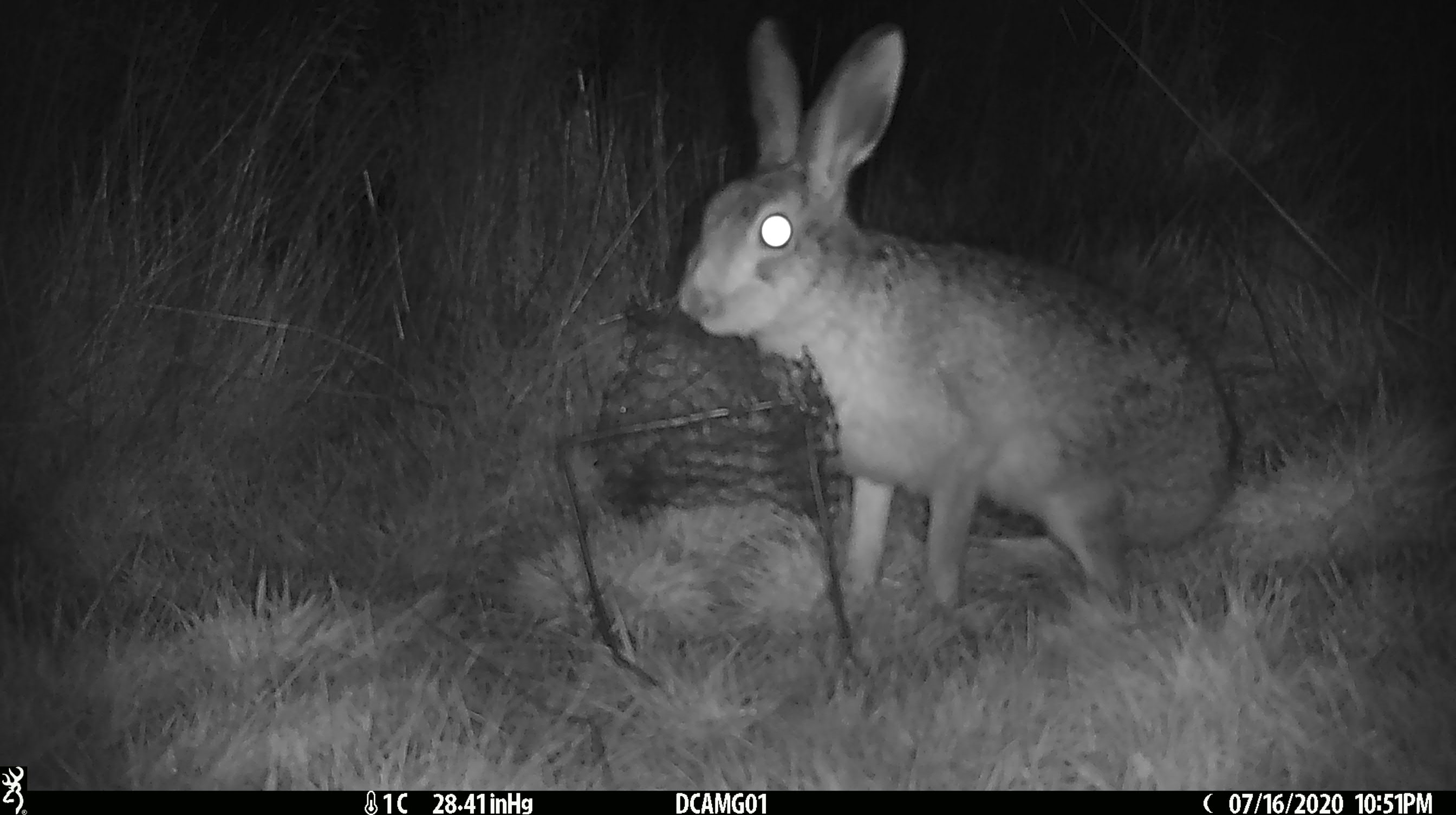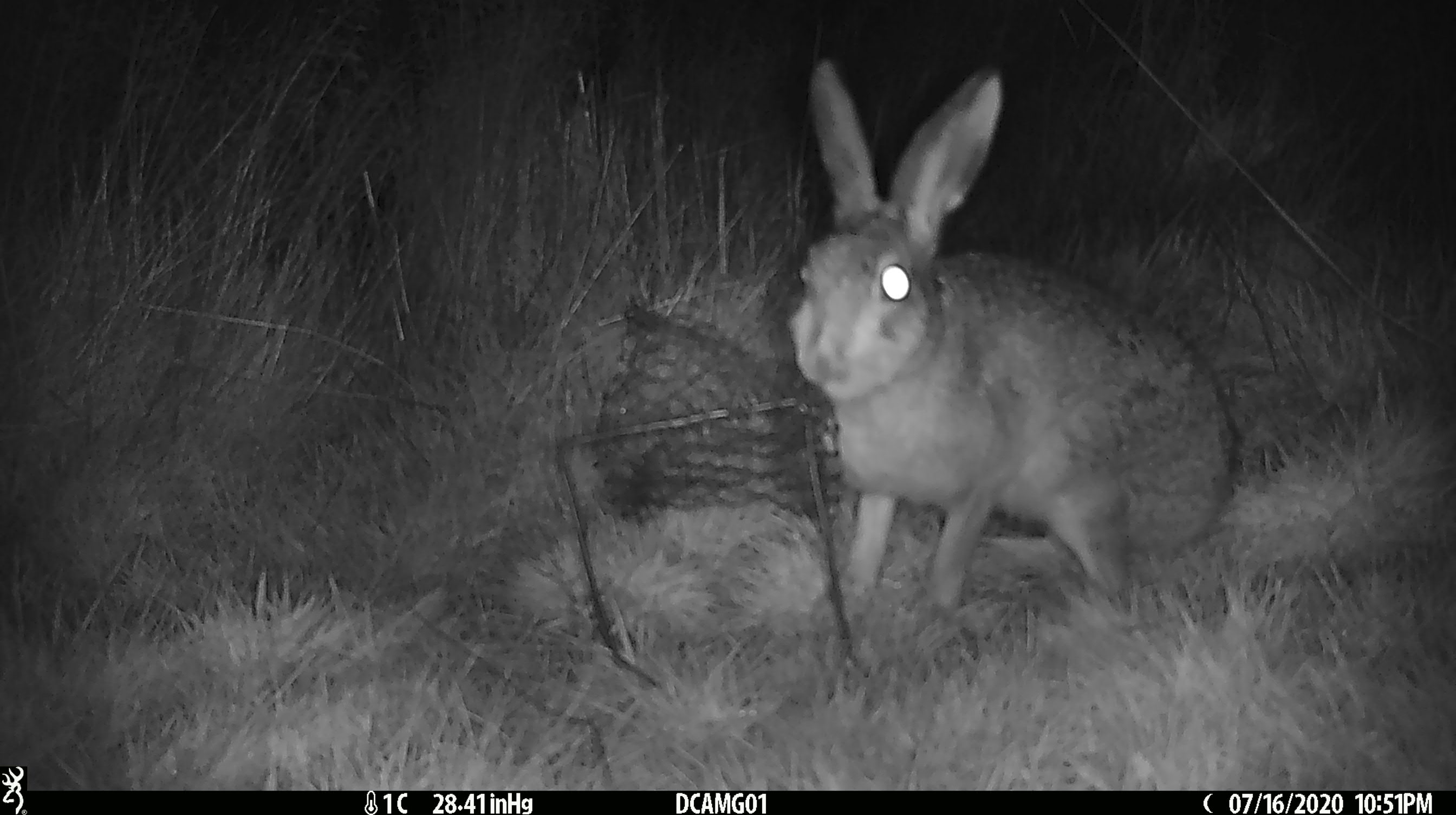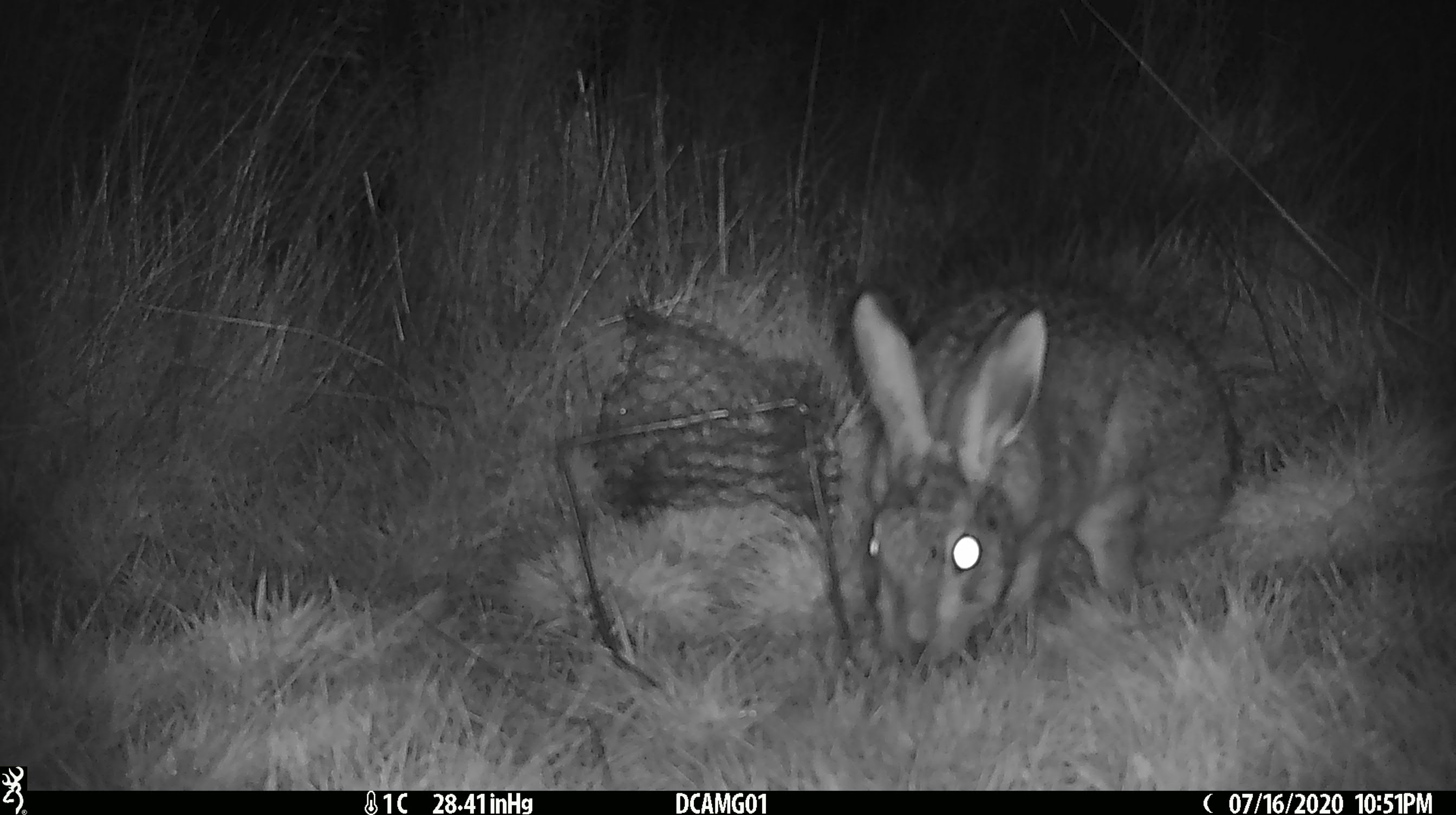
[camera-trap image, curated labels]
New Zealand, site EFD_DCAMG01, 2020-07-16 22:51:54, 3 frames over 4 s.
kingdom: Animalia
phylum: Chordata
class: Mammalia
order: Lagomorpha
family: Leporidae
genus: Lepus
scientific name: Lepus europaeus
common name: brown hare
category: hare